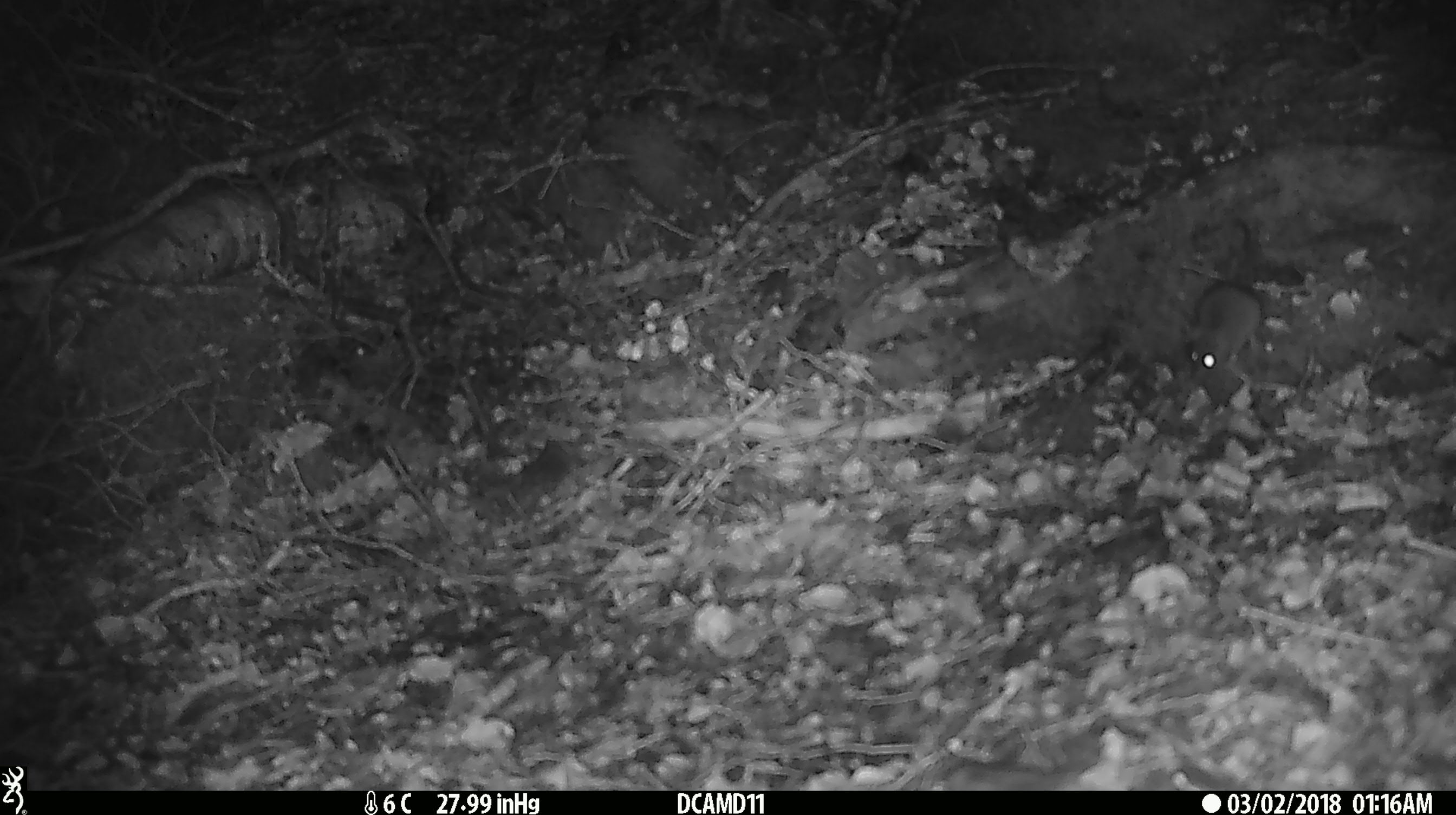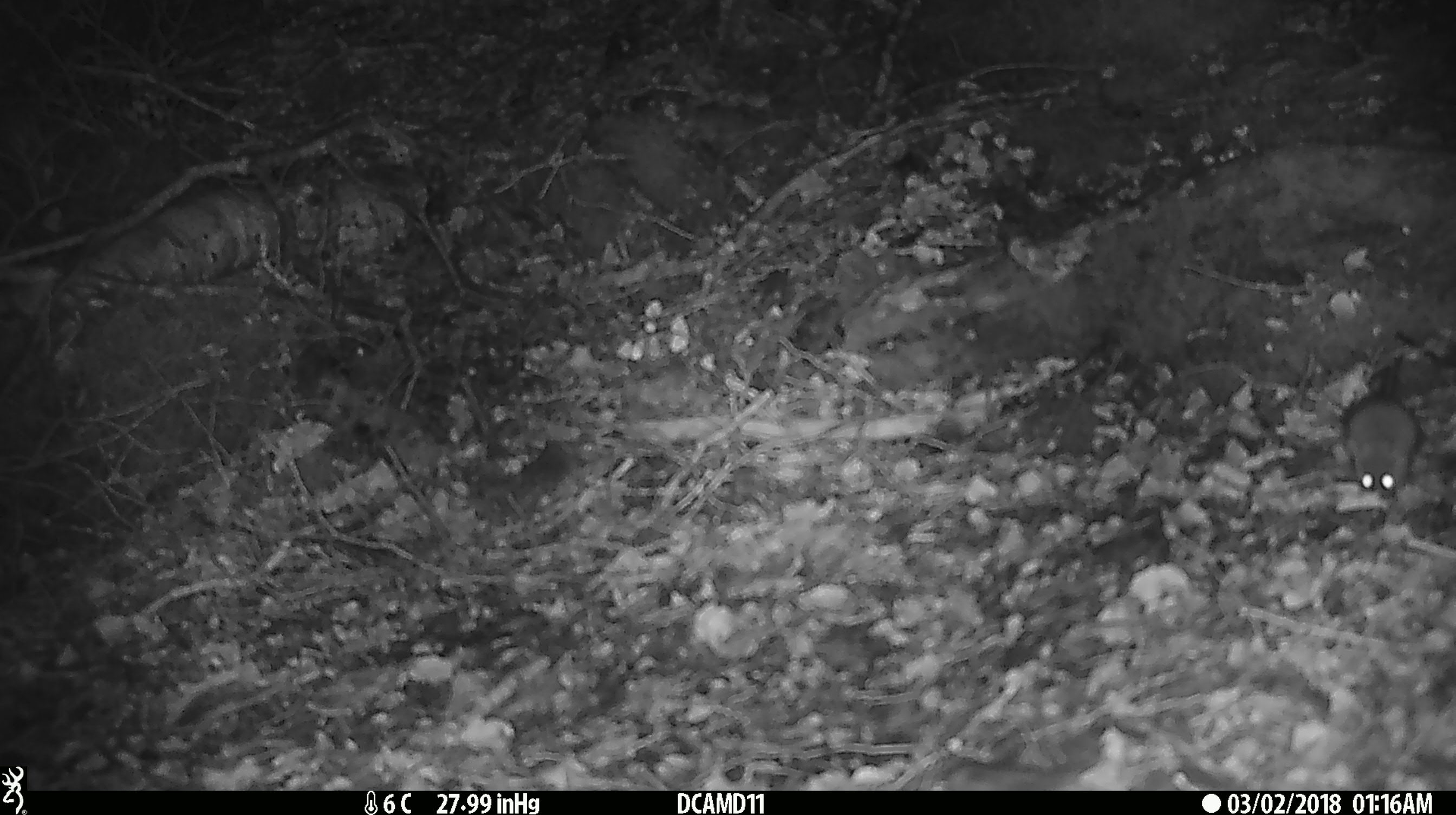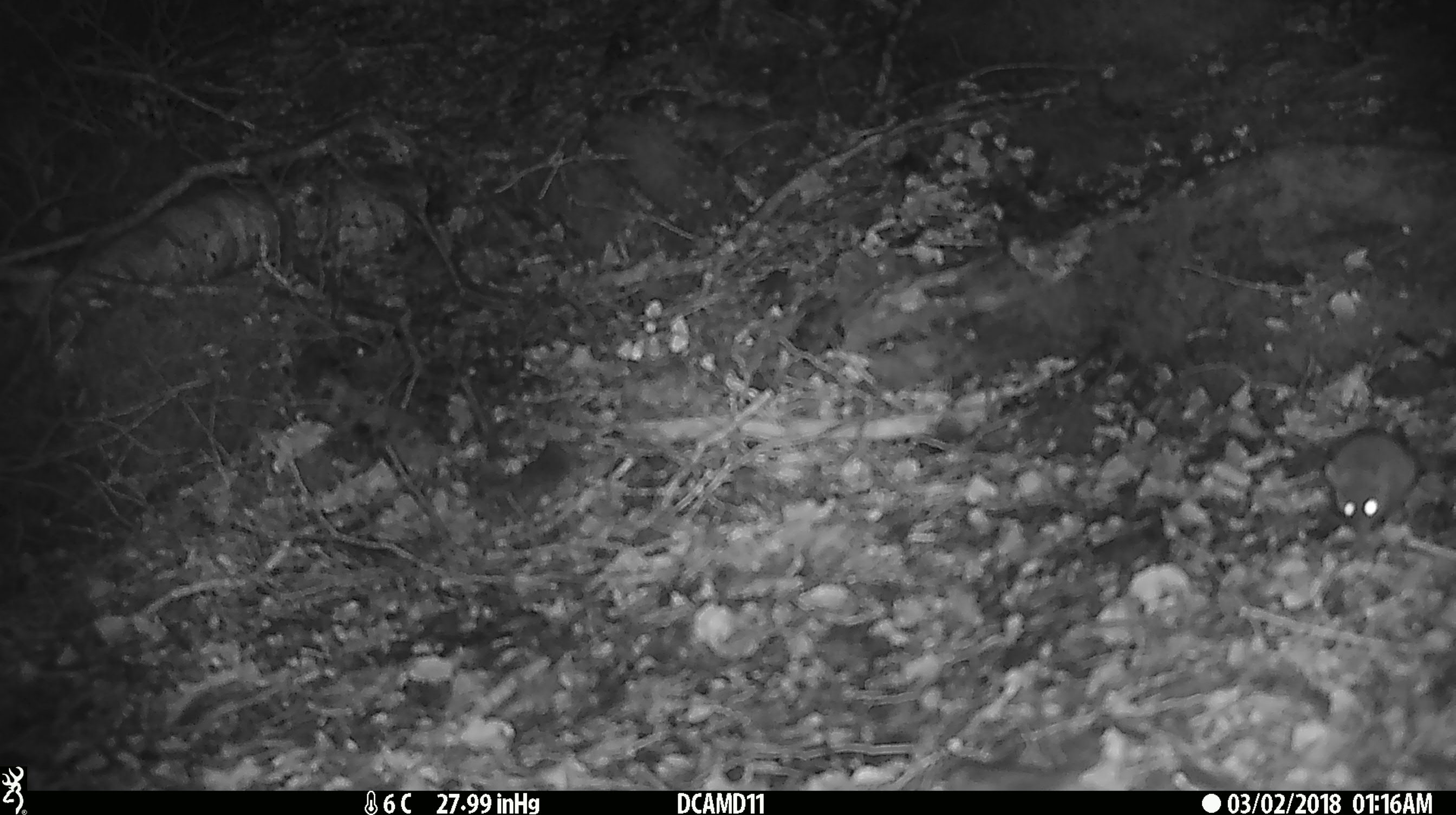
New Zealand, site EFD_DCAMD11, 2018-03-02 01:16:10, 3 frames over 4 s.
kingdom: Animalia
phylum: Chordata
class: Mammalia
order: Rodentia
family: Muridae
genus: Mus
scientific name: Mus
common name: mouse